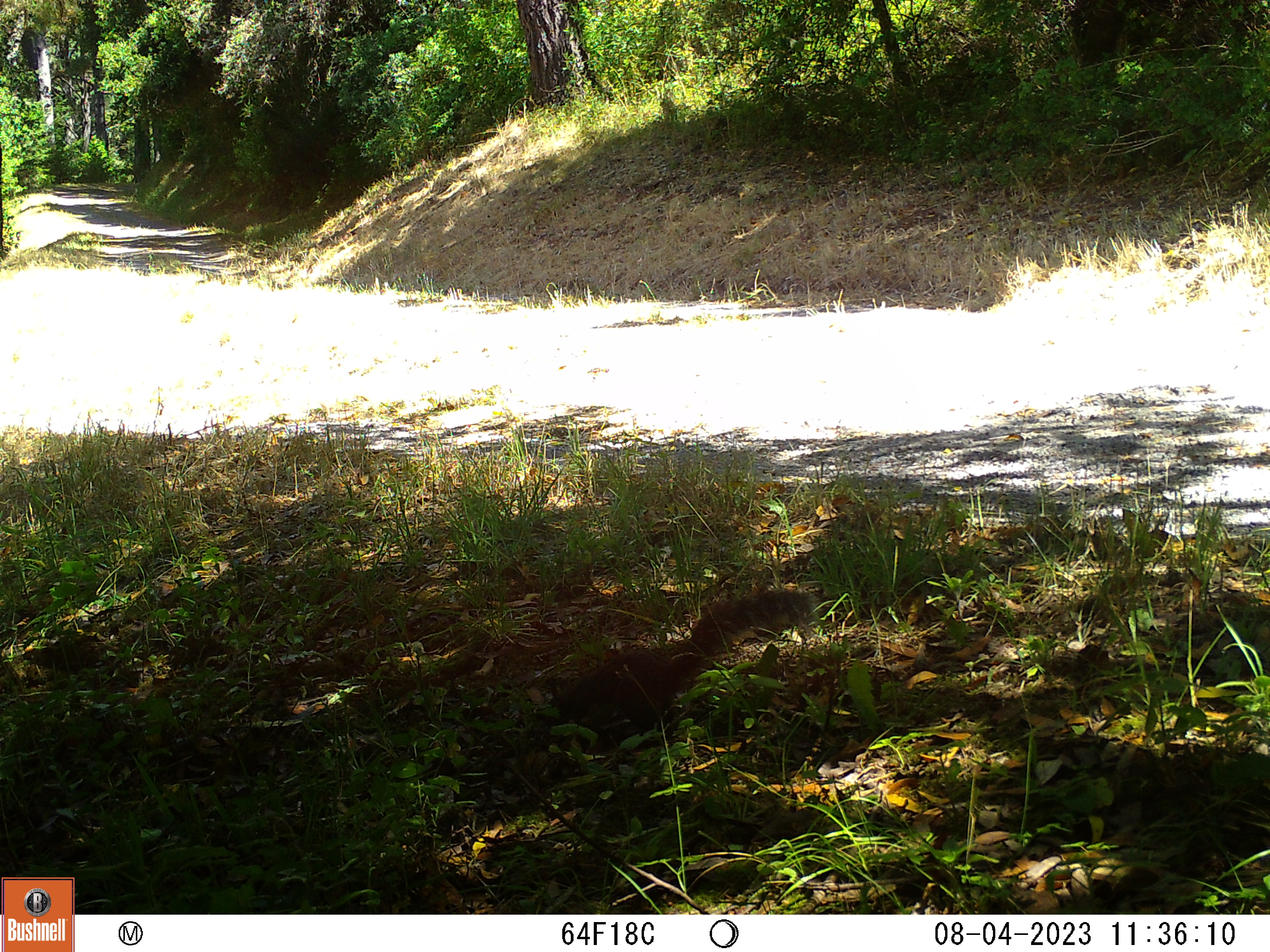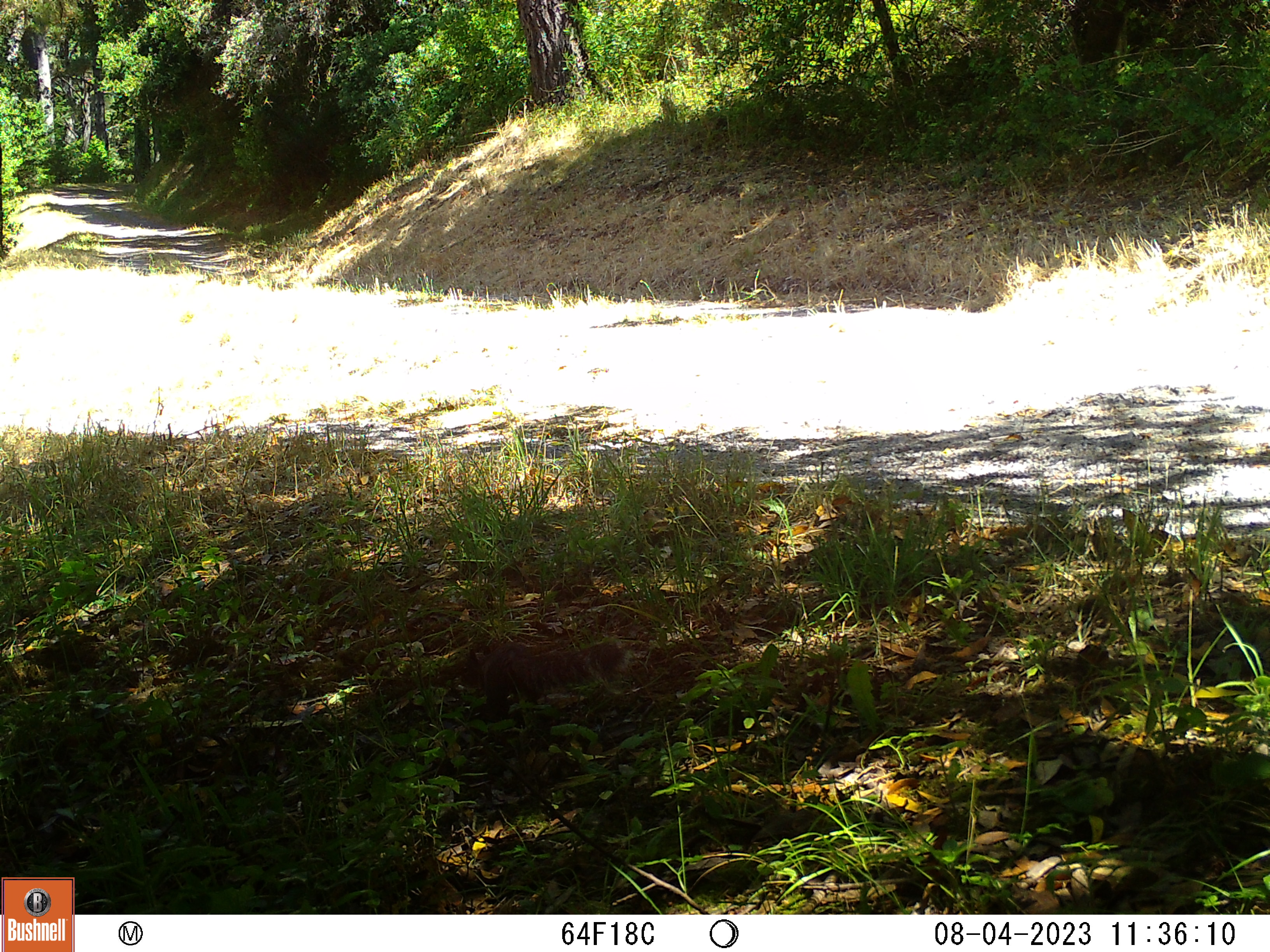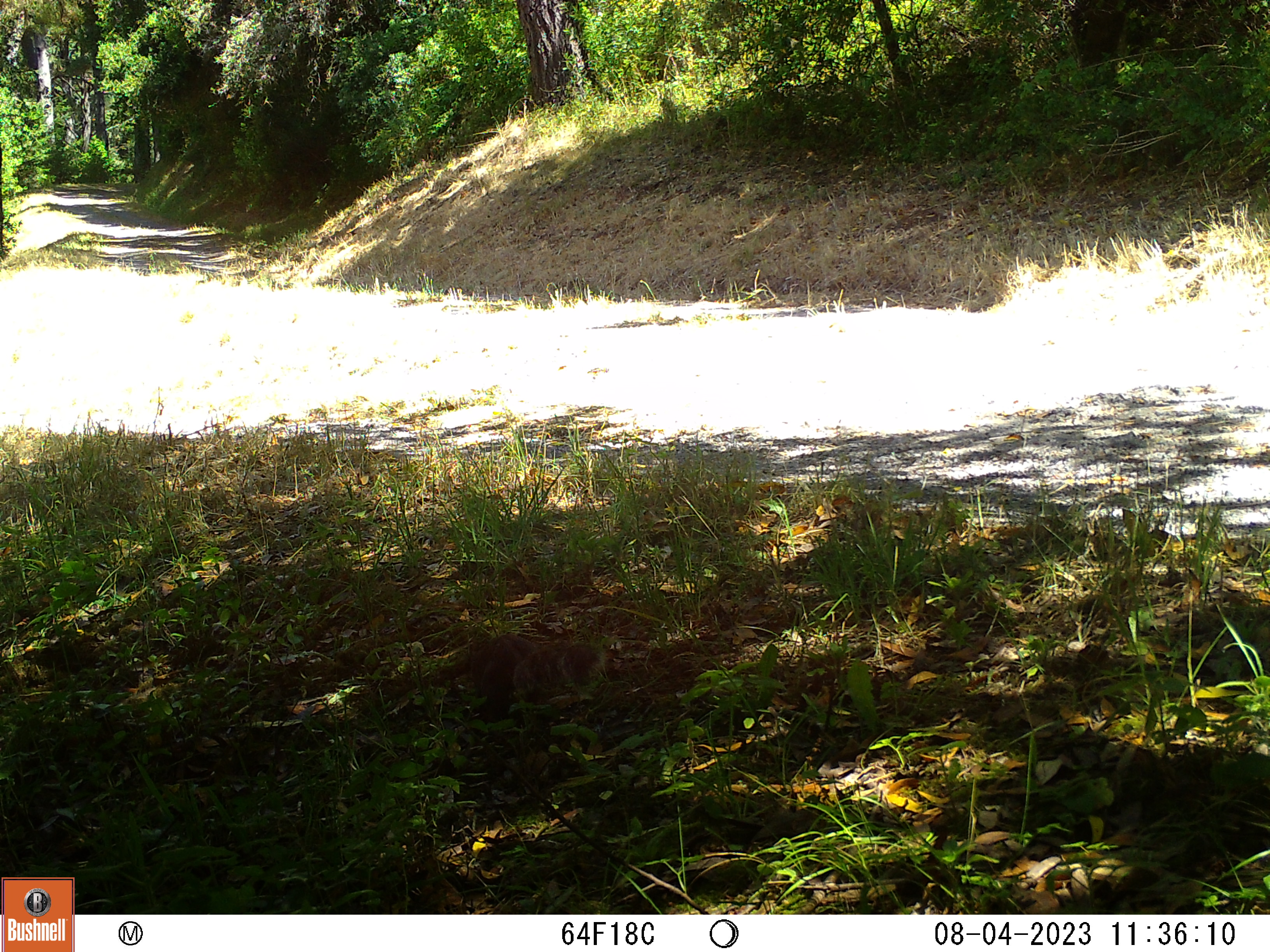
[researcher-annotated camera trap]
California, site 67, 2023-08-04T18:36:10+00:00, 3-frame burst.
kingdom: Animalia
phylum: Chordata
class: Mammalia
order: Rodentia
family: Sciuridae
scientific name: Sciuridae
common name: squirrel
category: unknown squirrel